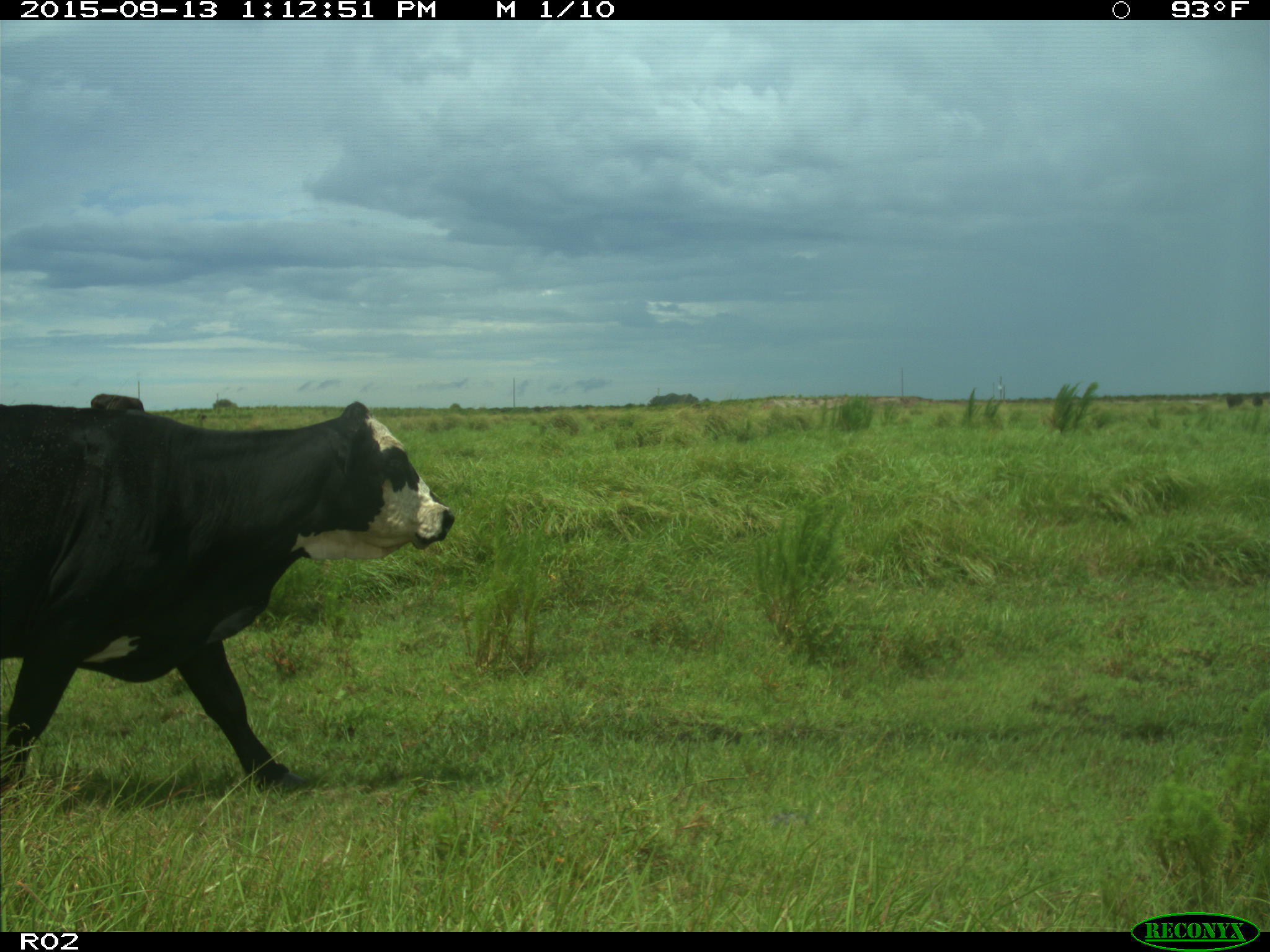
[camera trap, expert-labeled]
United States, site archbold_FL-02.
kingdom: Animalia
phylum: Chordata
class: Mammalia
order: Artiodactyla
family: Bovidae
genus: Bos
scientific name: Bos taurus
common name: domestic cow